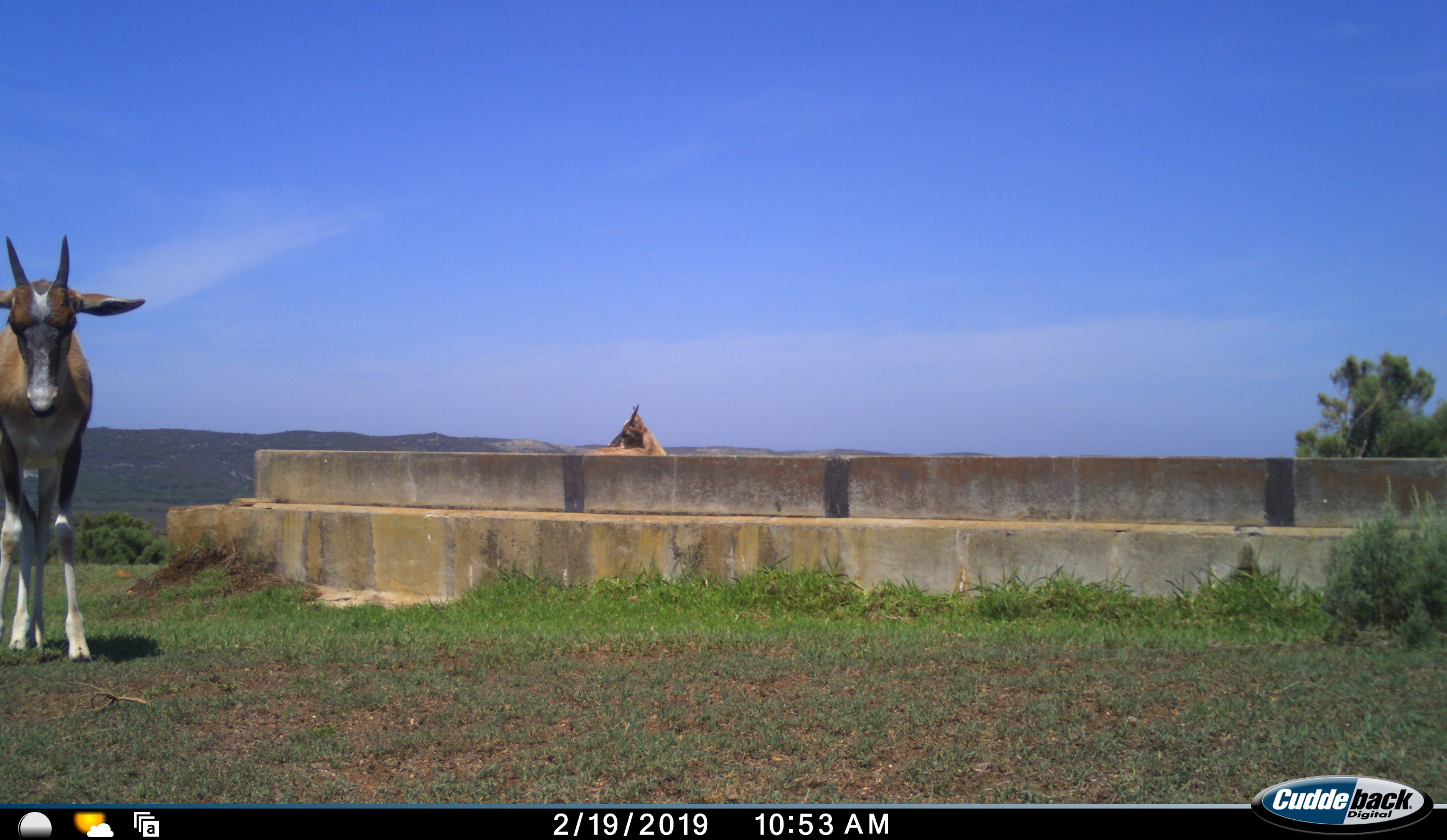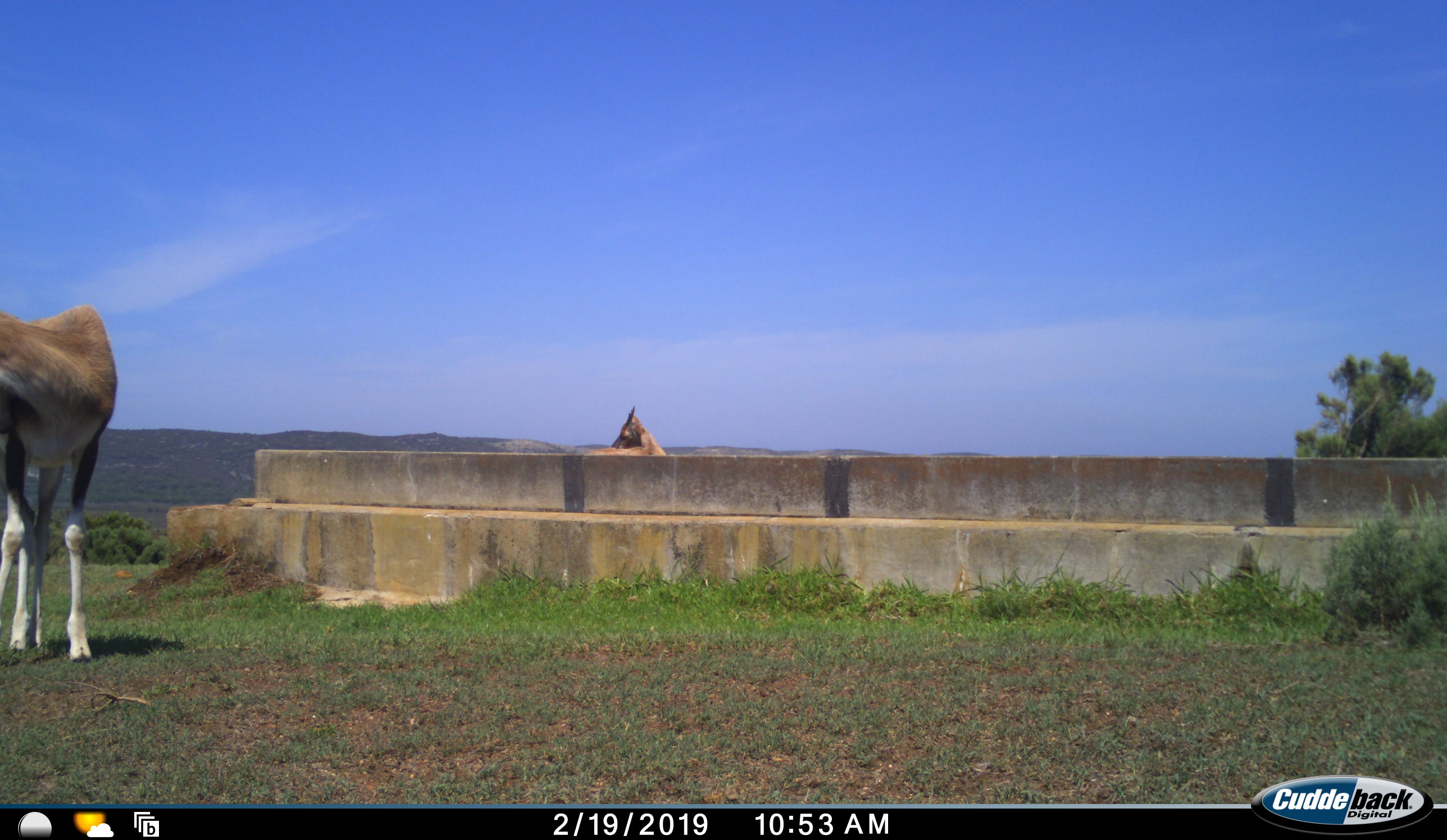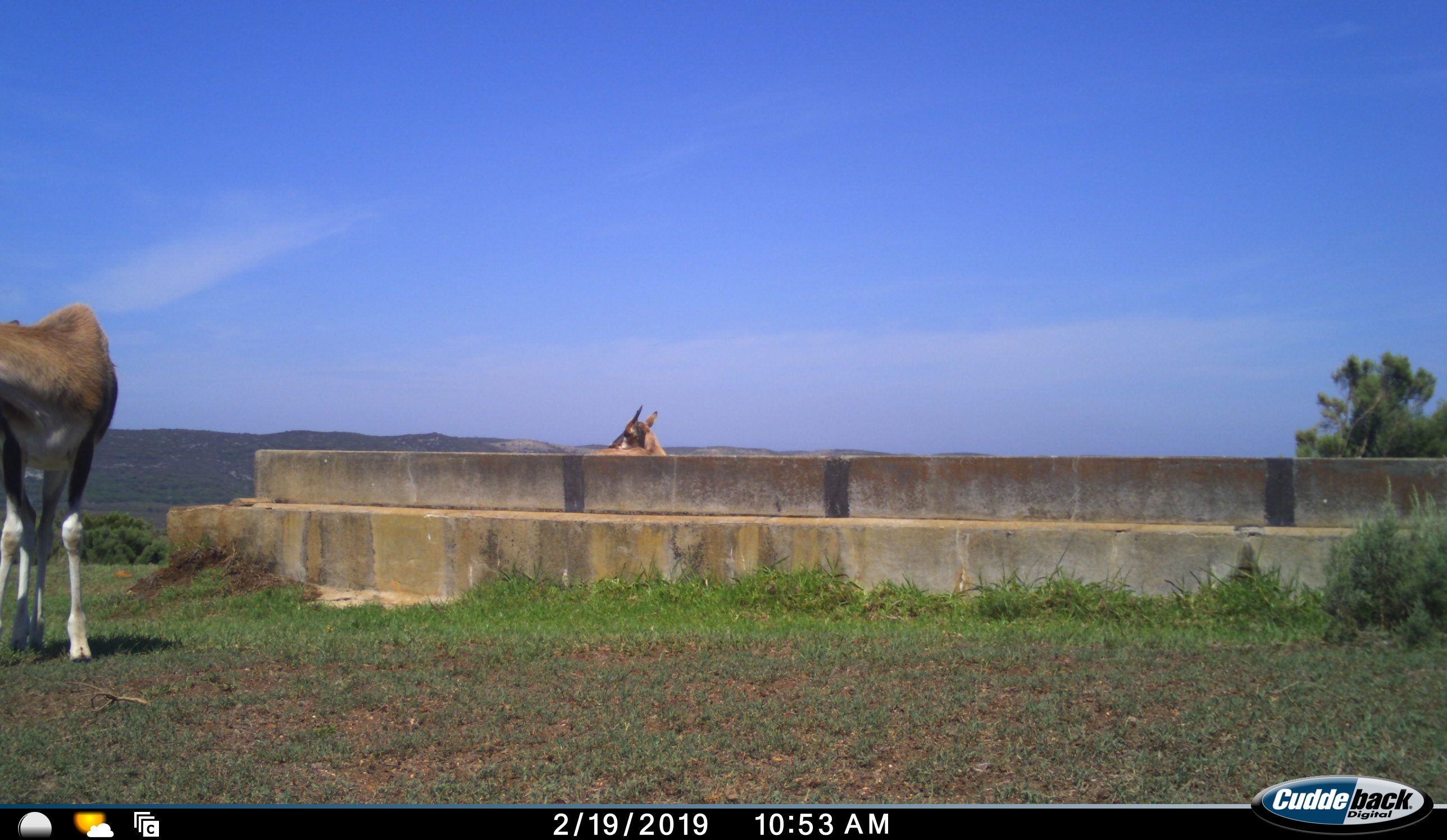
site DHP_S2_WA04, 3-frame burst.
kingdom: Animalia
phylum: Chordata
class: Mammalia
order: Artiodactyla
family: Bovidae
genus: Damaliscus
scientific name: Damaliscus pygargus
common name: bontebok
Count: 2.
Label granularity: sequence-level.